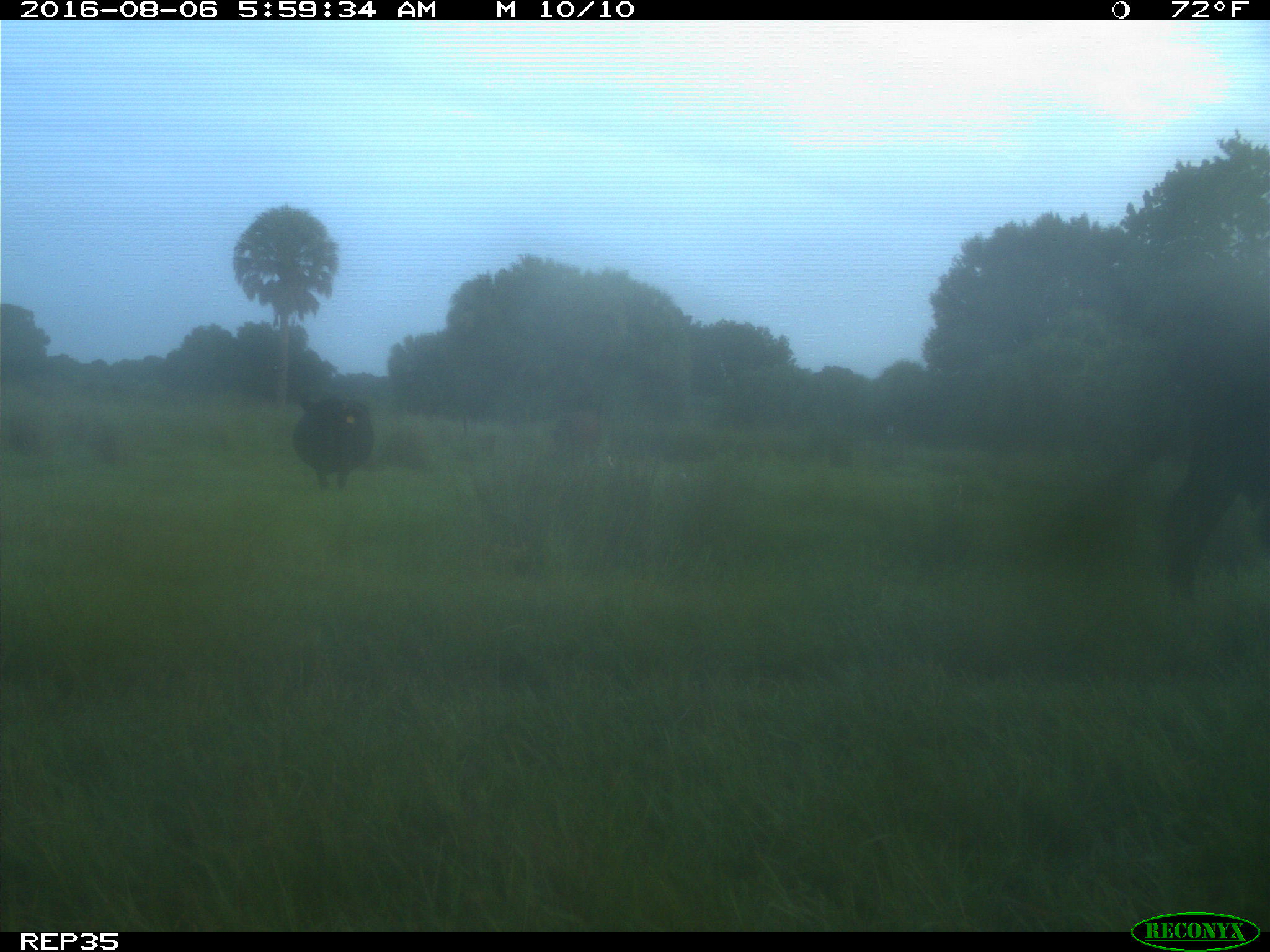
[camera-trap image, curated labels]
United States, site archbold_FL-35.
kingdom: Animalia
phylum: Chordata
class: Mammalia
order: Artiodactyla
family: Bovidae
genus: Bos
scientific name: Bos taurus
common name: domestic cow